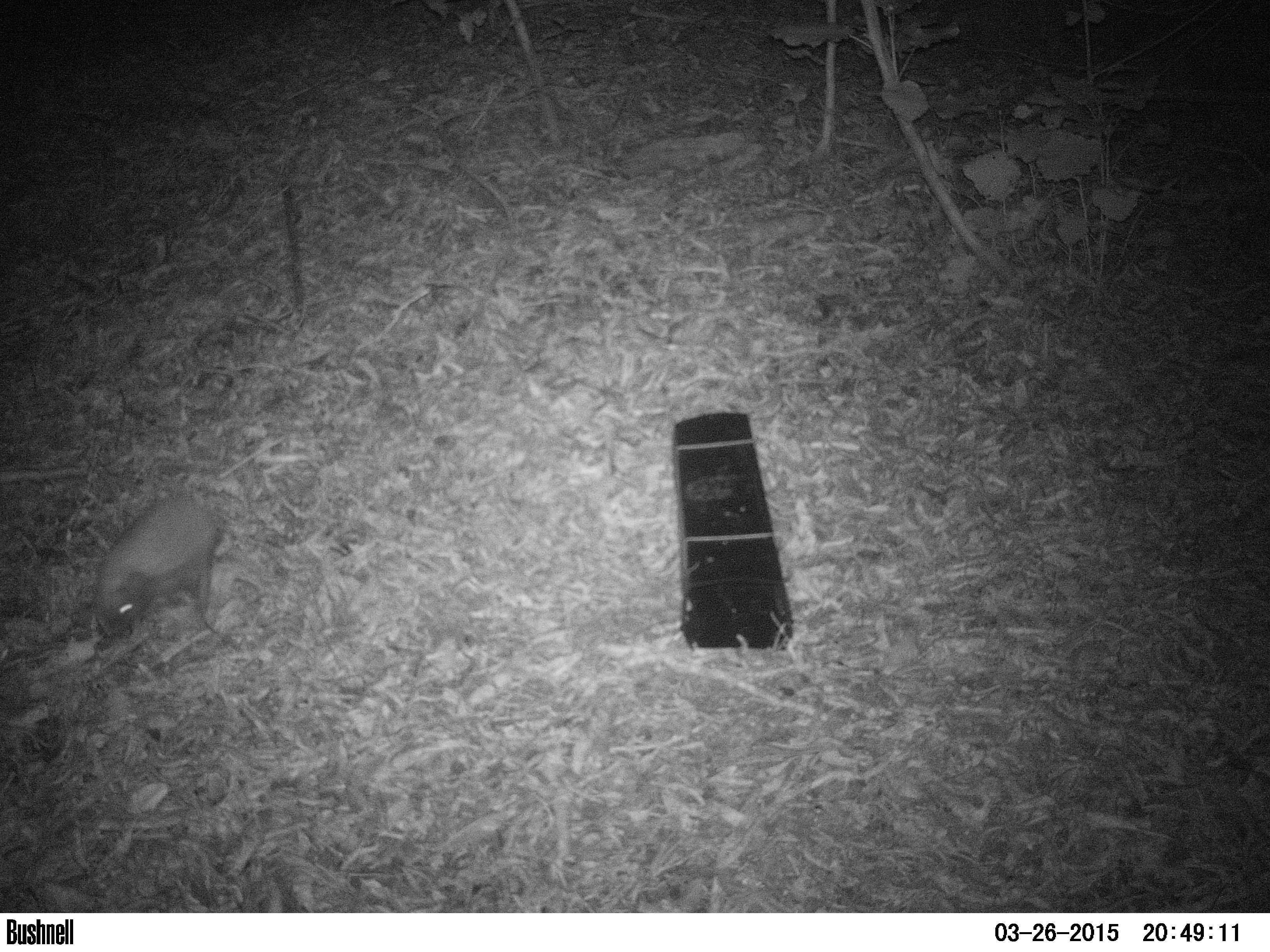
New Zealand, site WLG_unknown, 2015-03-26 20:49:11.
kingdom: Animalia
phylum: Chordata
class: Mammalia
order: Eulipotyphla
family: Erinaceidae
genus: Erinaceus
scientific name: Erinaceus europaeus europaeus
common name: european hedgehog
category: hedgehog